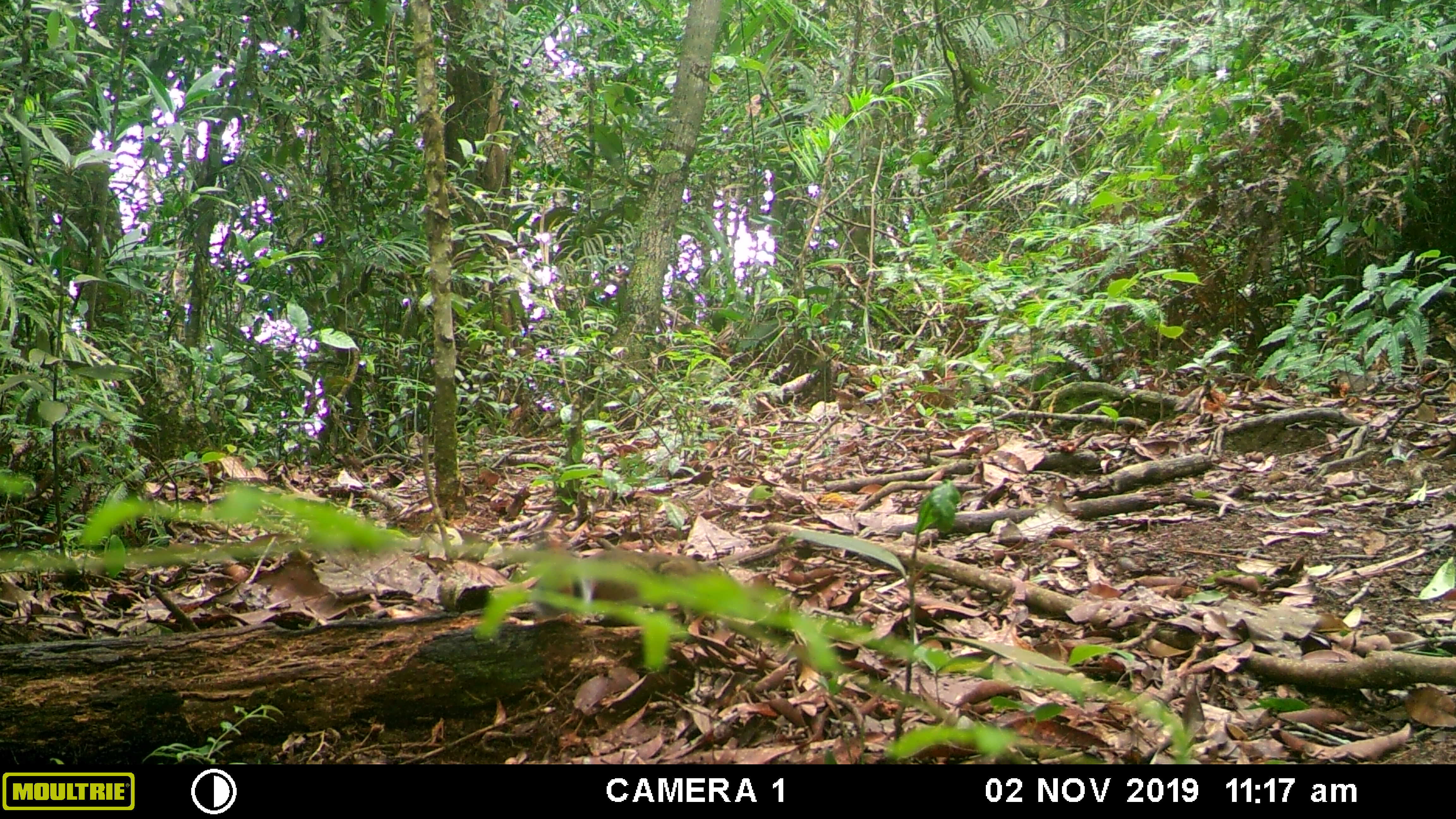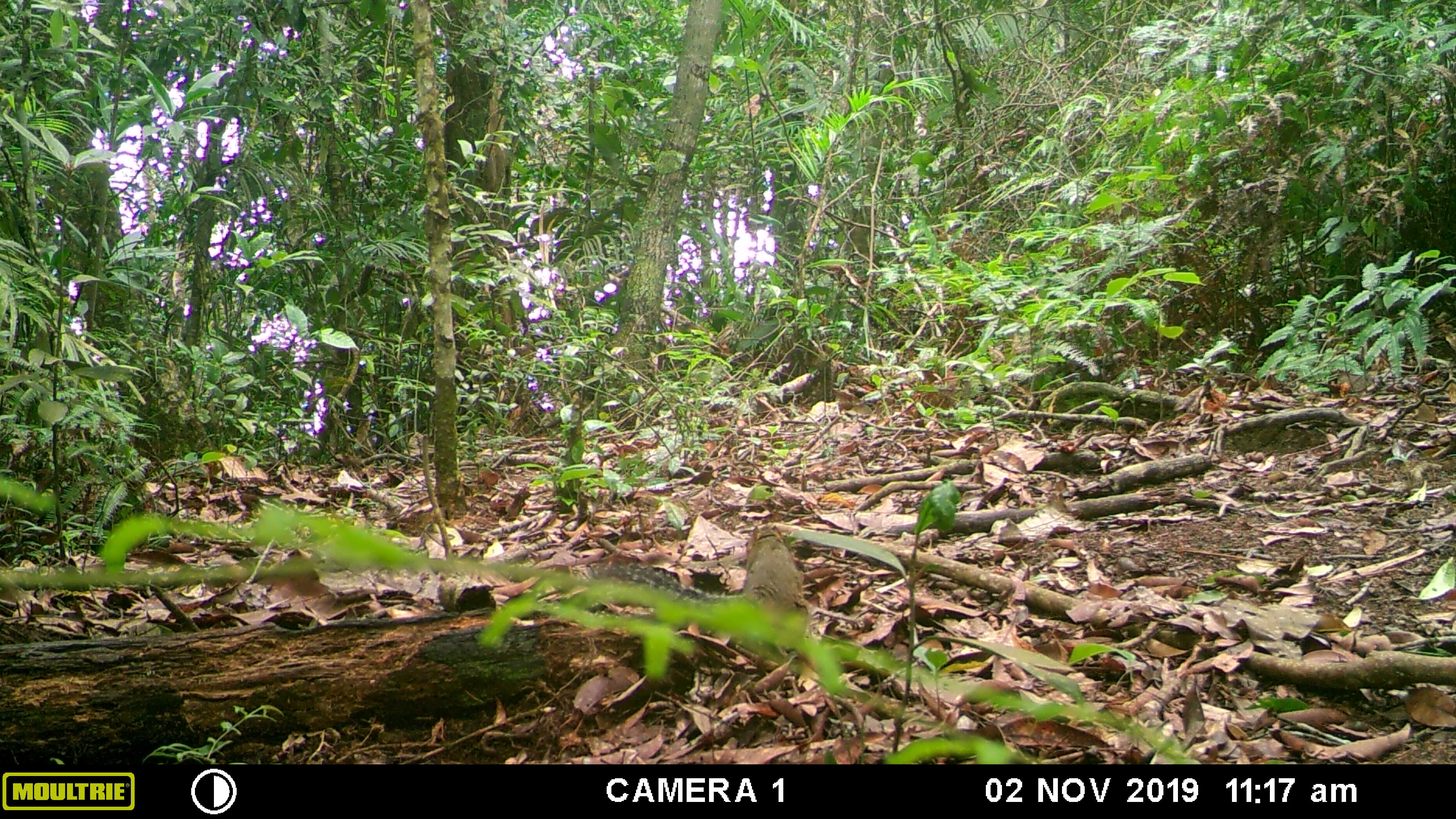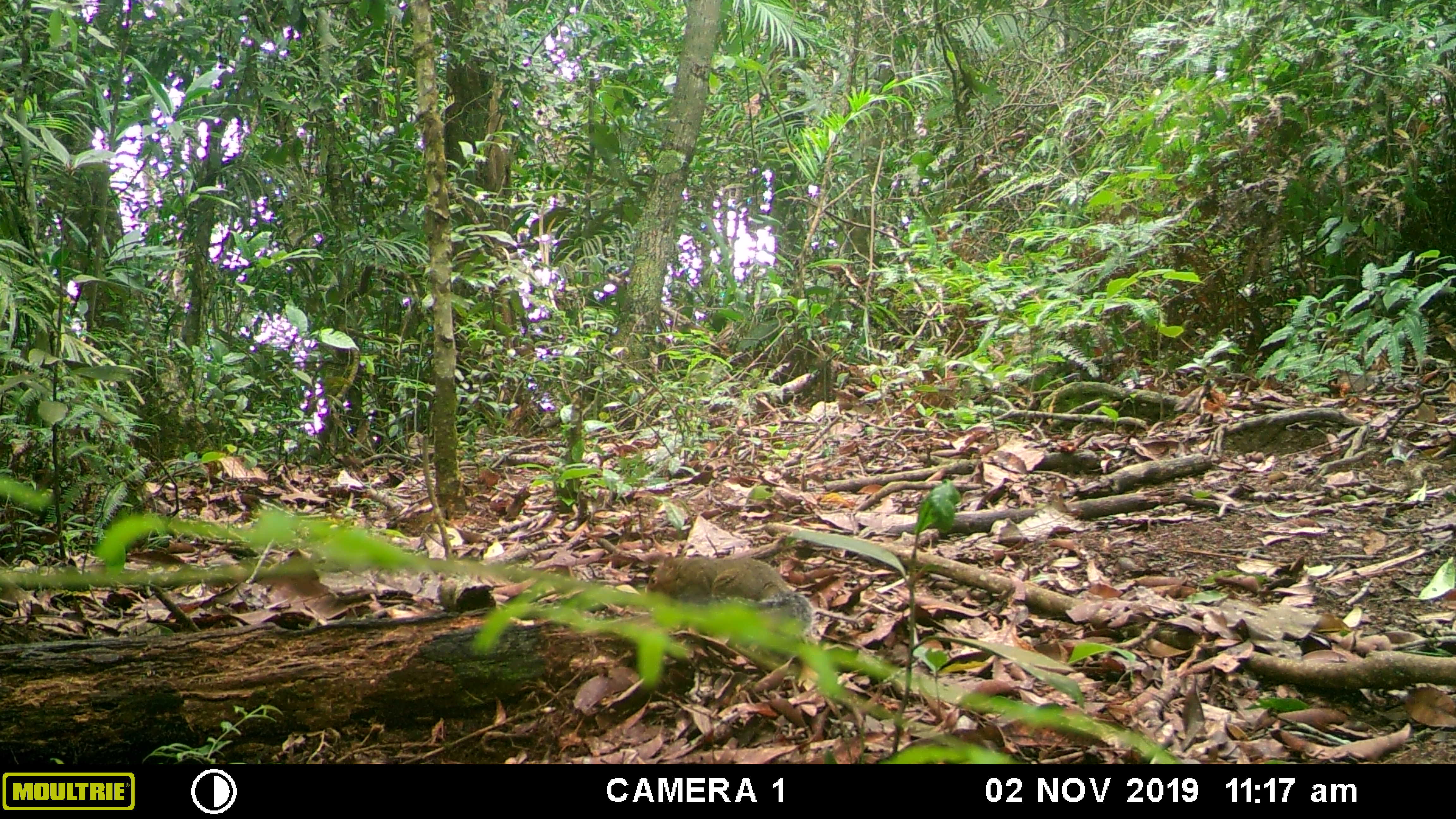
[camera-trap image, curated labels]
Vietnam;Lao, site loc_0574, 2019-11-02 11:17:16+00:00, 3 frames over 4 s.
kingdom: Animalia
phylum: Chordata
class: Mammalia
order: Rodentia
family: Sciuridae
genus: Dremomys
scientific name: Dremomys rufigenis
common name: red-cheeked squirrel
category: red cheeked squirrel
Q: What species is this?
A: Red cheeked squirrel (red-cheeked squirrel) (Dremomys rufigenis).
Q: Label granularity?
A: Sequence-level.